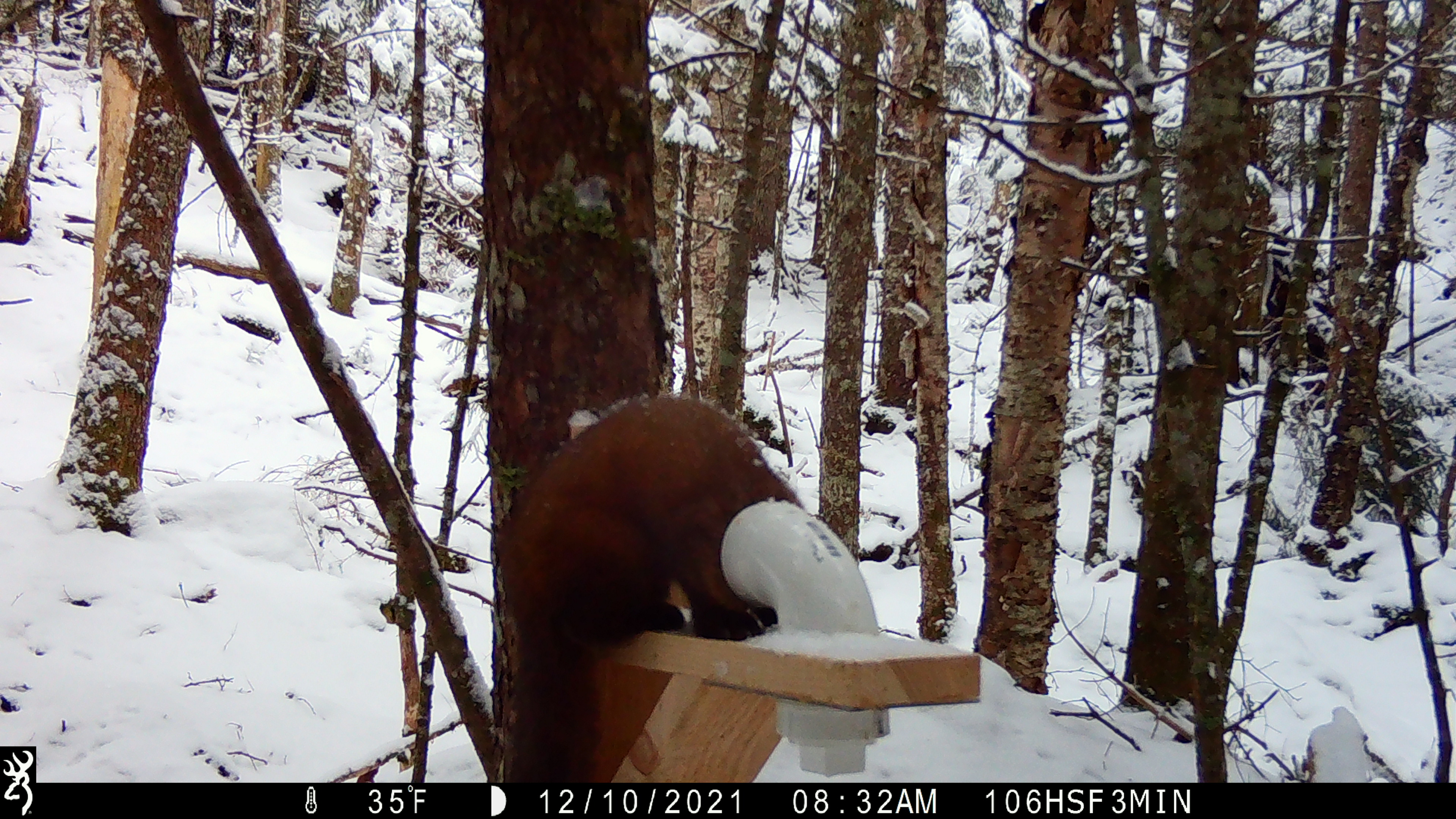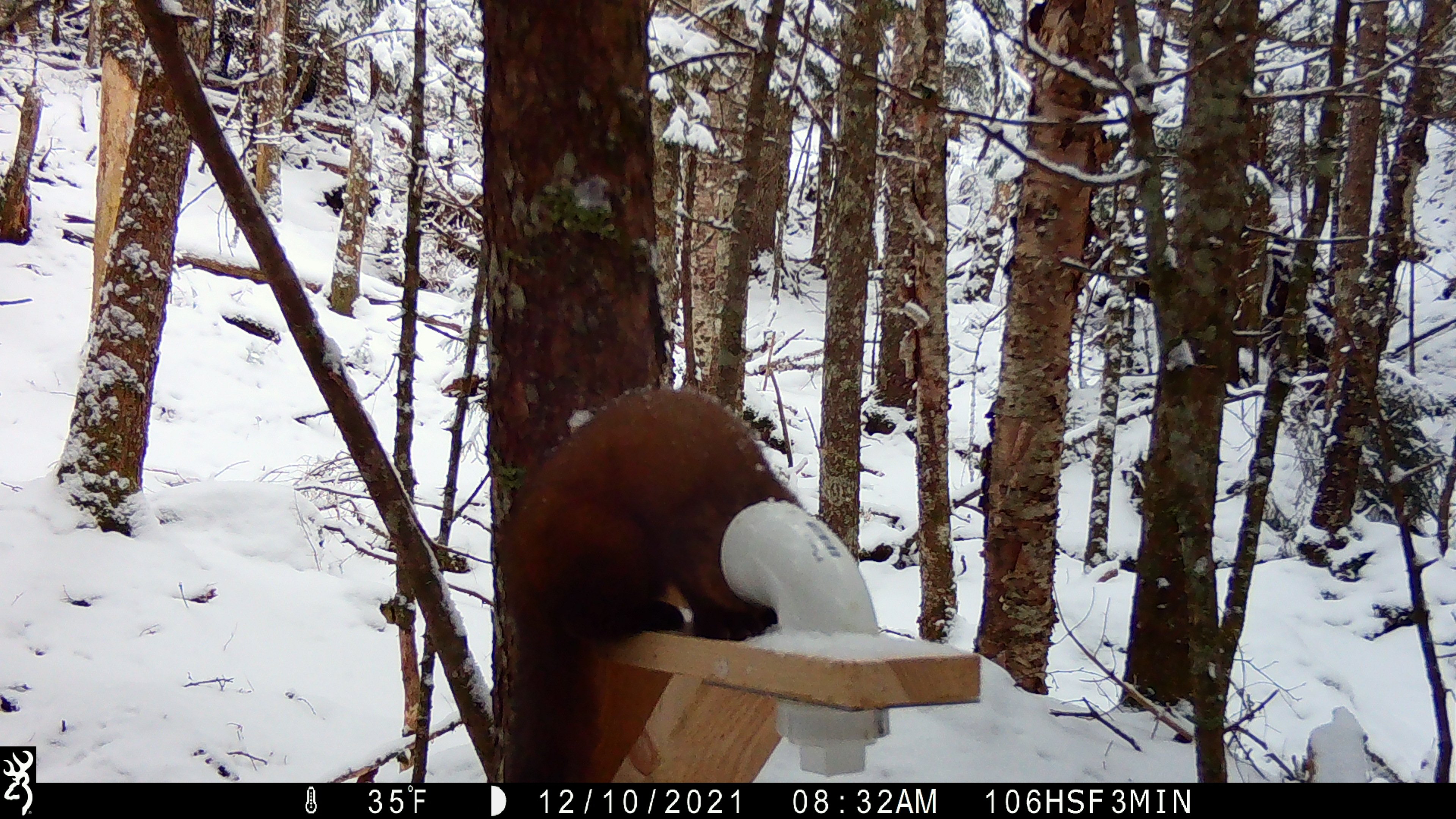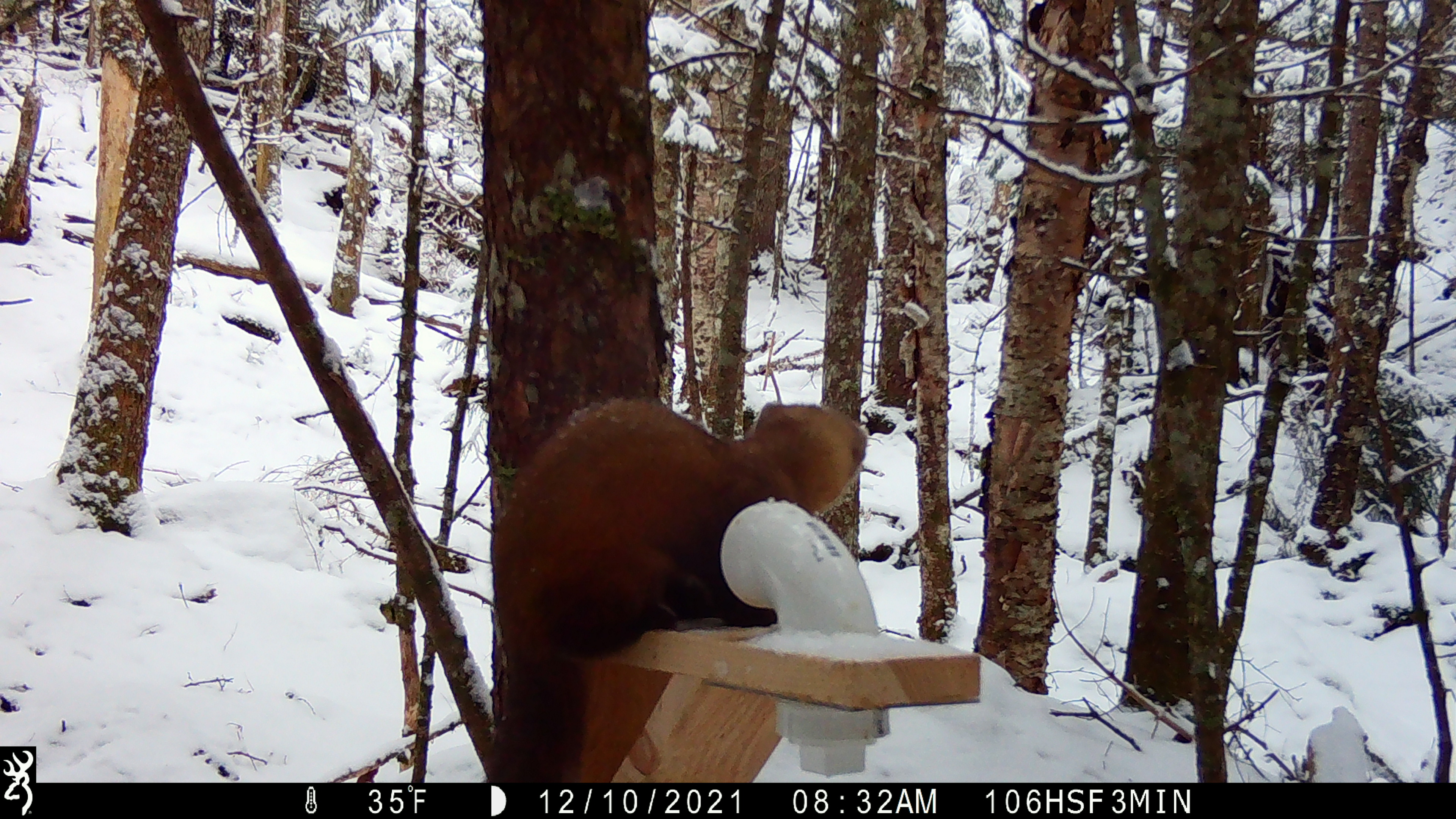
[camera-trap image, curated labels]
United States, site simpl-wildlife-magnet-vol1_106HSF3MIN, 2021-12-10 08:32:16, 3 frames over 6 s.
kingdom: Animalia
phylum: Chordata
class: Mammalia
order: Carnivora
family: Mustelidae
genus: Martes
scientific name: Martes americana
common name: american marten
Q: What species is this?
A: American marten (Martes americana).